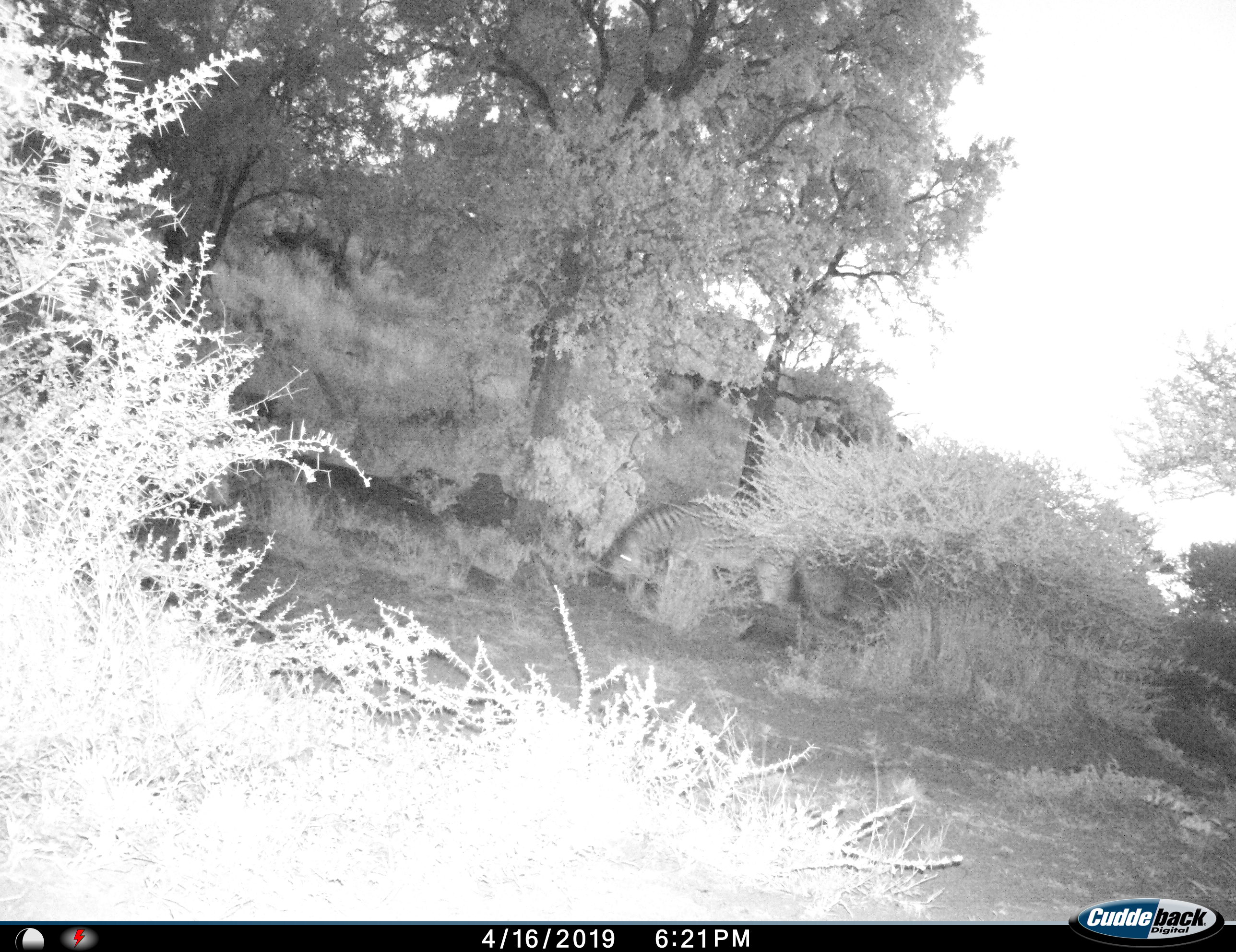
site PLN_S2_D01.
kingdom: Animalia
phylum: Chordata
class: Mammalia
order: Perissodactyla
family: Equidae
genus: Equus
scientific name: Equus quagga burchellii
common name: burchell's zebra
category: zebraburchells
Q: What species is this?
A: Zebraburchells (burchell's zebra) (Equus quagga burchellii).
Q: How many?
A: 1.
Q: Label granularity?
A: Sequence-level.